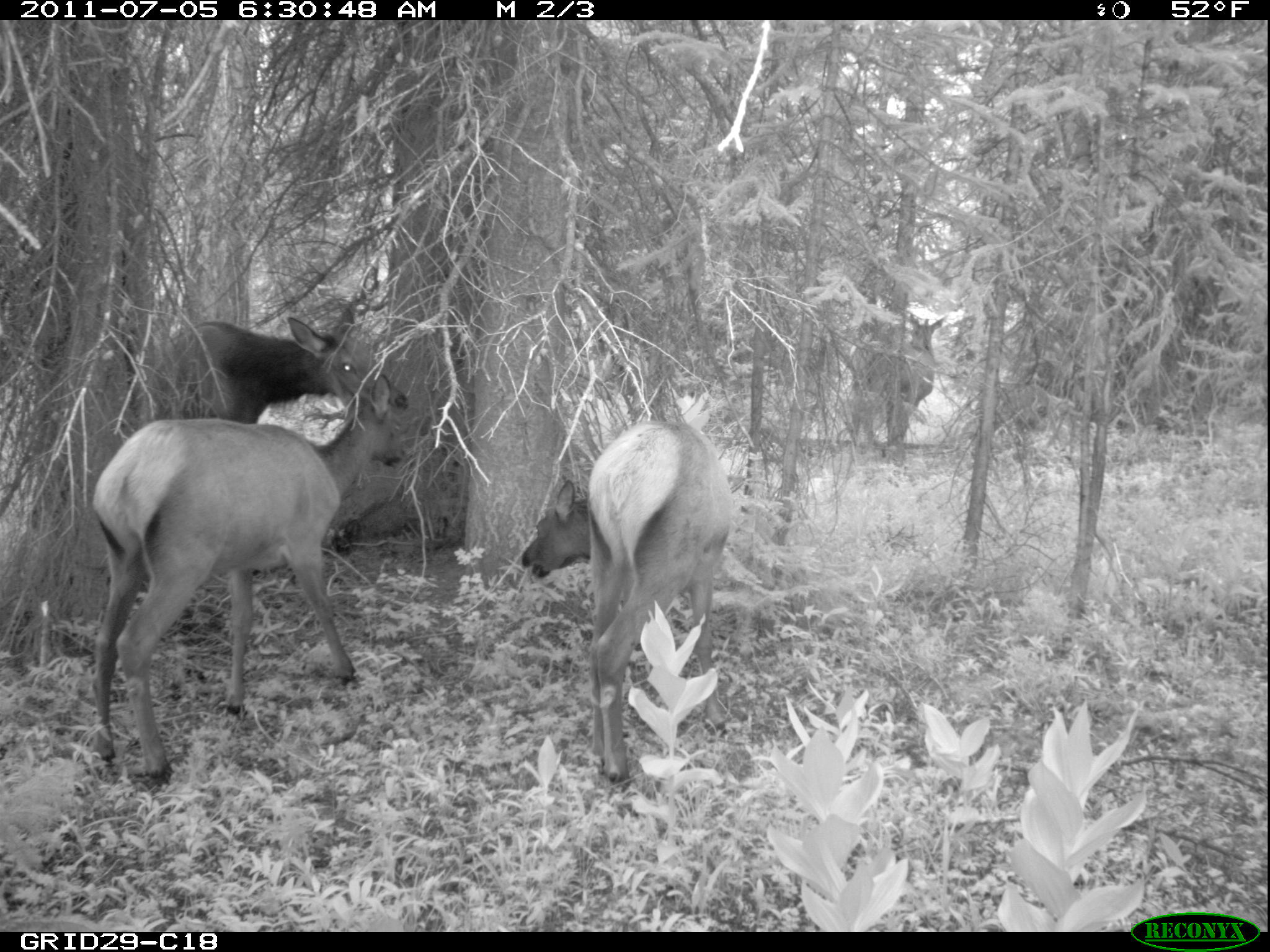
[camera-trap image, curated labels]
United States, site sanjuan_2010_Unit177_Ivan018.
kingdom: Animalia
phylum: Chordata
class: Mammalia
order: Artiodactyla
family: Cervidae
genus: Cervus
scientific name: Cervus elaphus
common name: red deer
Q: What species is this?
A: Cervus elaphus (red deer).